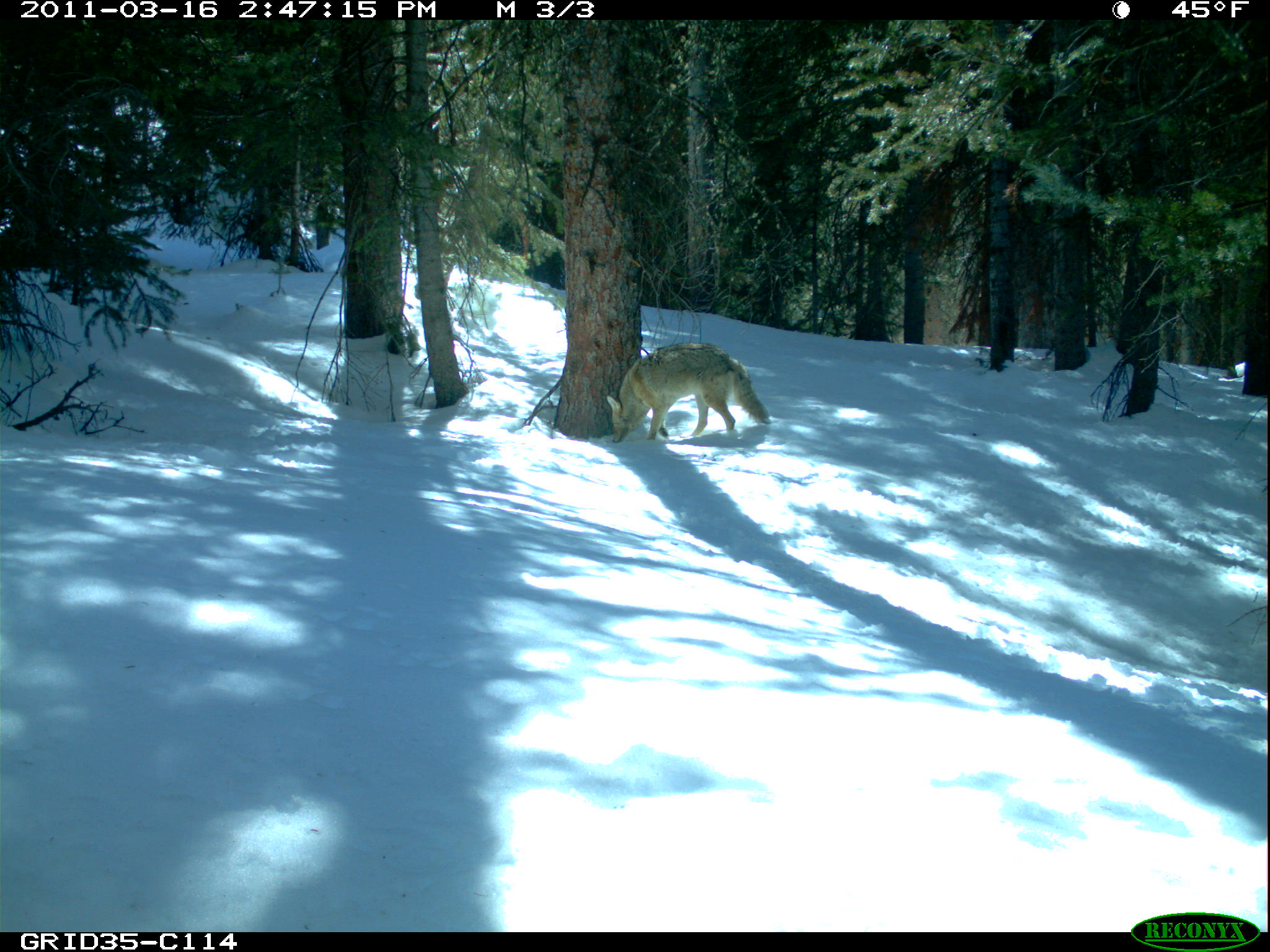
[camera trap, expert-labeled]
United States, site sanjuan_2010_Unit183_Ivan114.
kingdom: Animalia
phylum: Chordata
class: Mammalia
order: Carnivora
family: Canidae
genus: Canis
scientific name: Canis latrans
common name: coyote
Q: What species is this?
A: Canis latrans (coyote).